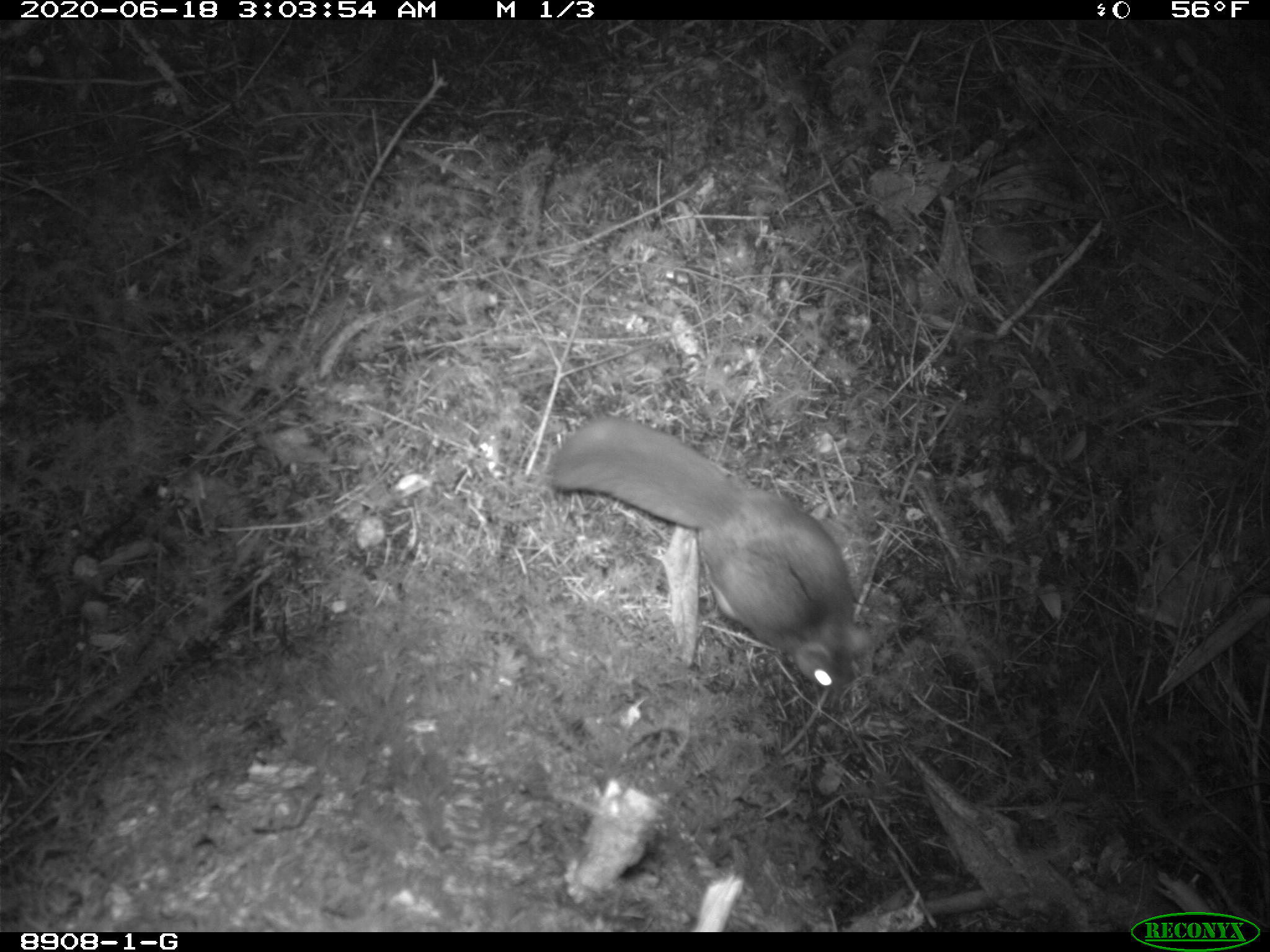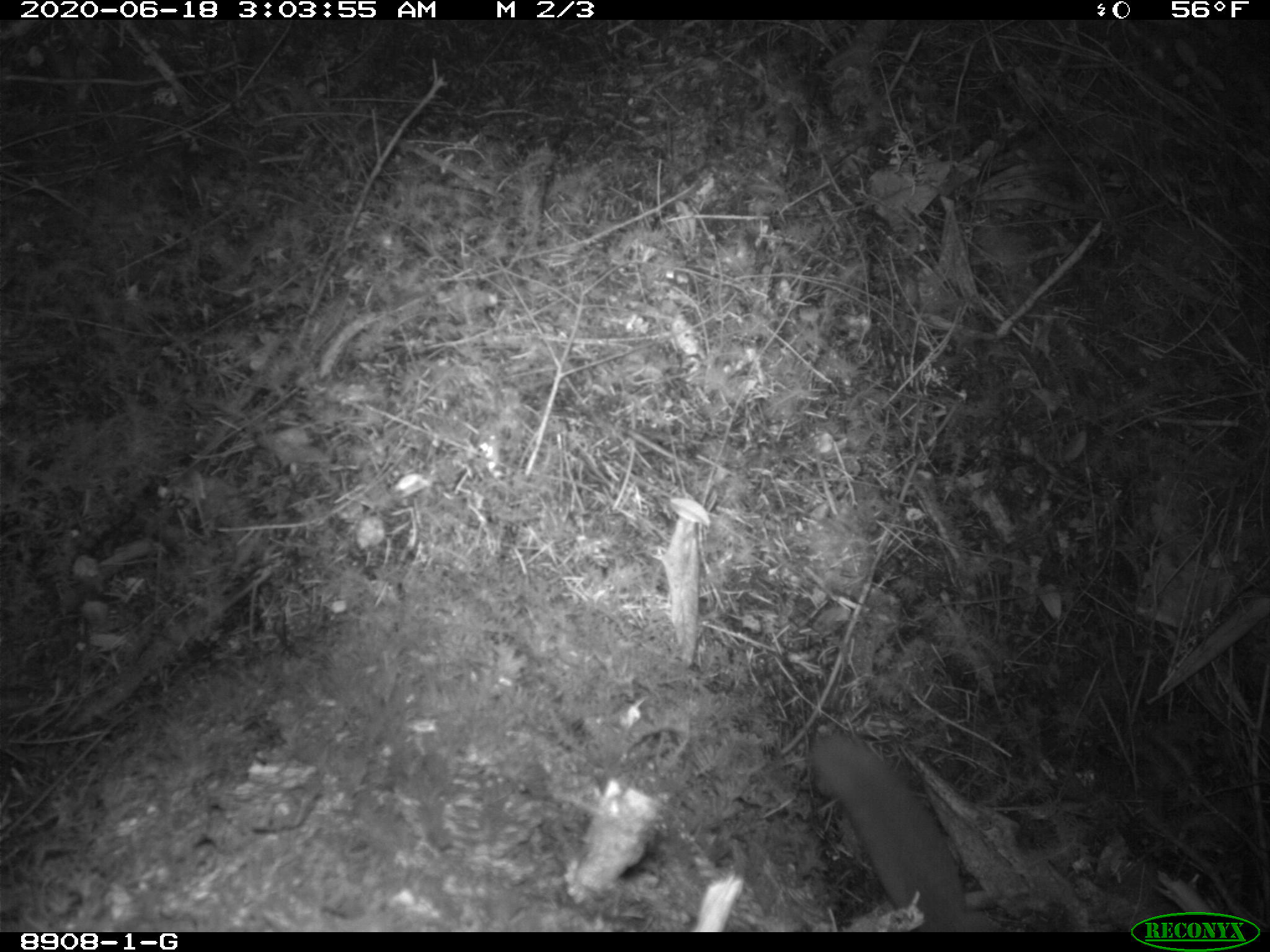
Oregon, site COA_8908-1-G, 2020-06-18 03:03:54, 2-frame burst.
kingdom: Animalia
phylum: Chordata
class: Mammalia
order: Rodentia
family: Sciuridae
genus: Glaucomys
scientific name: Glaucomys oregonensis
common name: humboldt's flying squirrel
Humboldt's flying squirrel (Glaucomys oregonensis).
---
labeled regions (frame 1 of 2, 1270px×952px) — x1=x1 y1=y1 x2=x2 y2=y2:
humboldt's flying squirrel: x1=532 y1=392 x2=890 y2=703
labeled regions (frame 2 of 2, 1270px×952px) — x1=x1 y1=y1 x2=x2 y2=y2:
humboldt's flying squirrel: x1=795 y1=714 x2=1005 y2=927